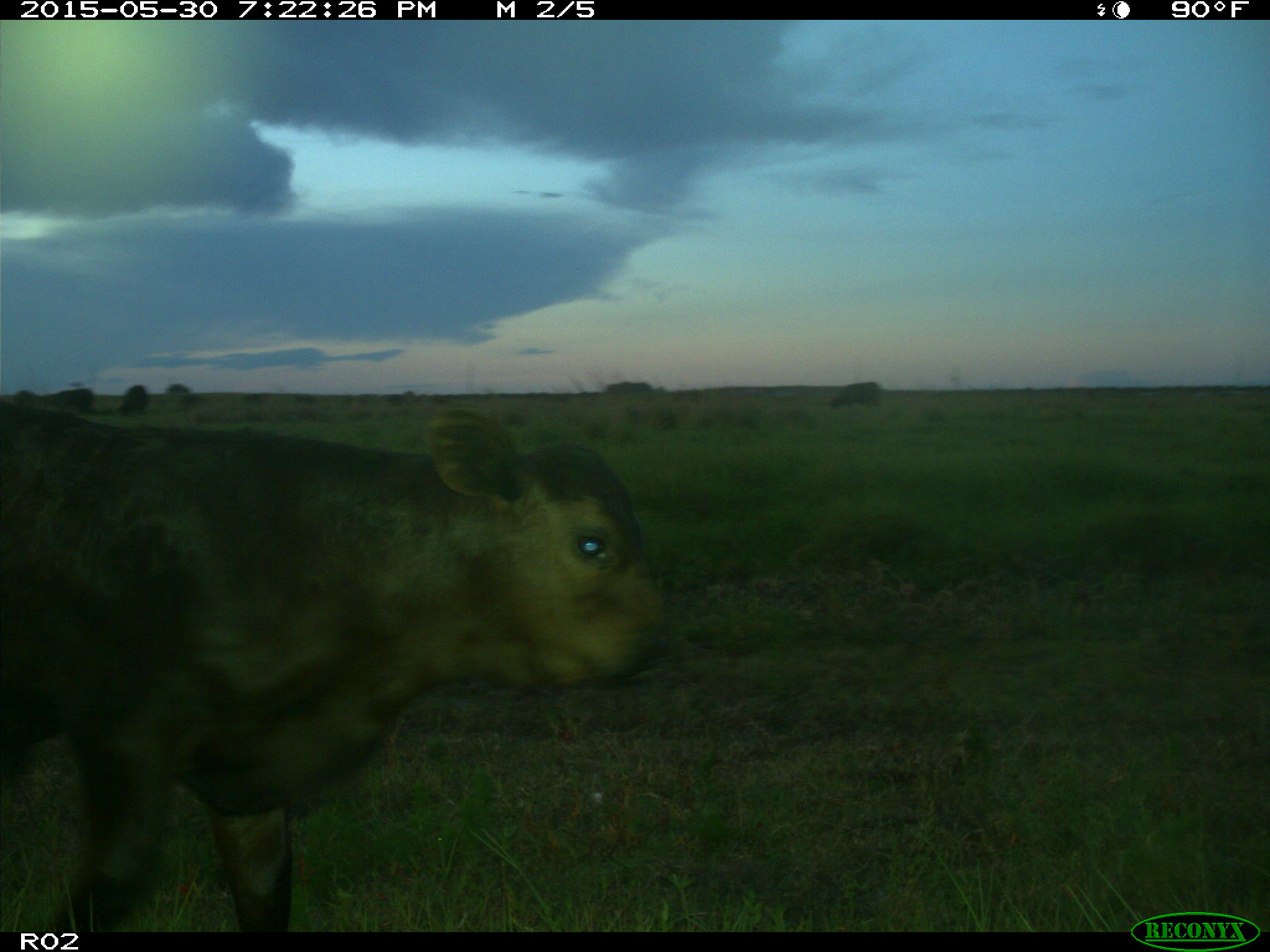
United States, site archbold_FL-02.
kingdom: Animalia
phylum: Chordata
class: Mammalia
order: Artiodactyla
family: Bovidae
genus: Bos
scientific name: Bos taurus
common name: domestic cow